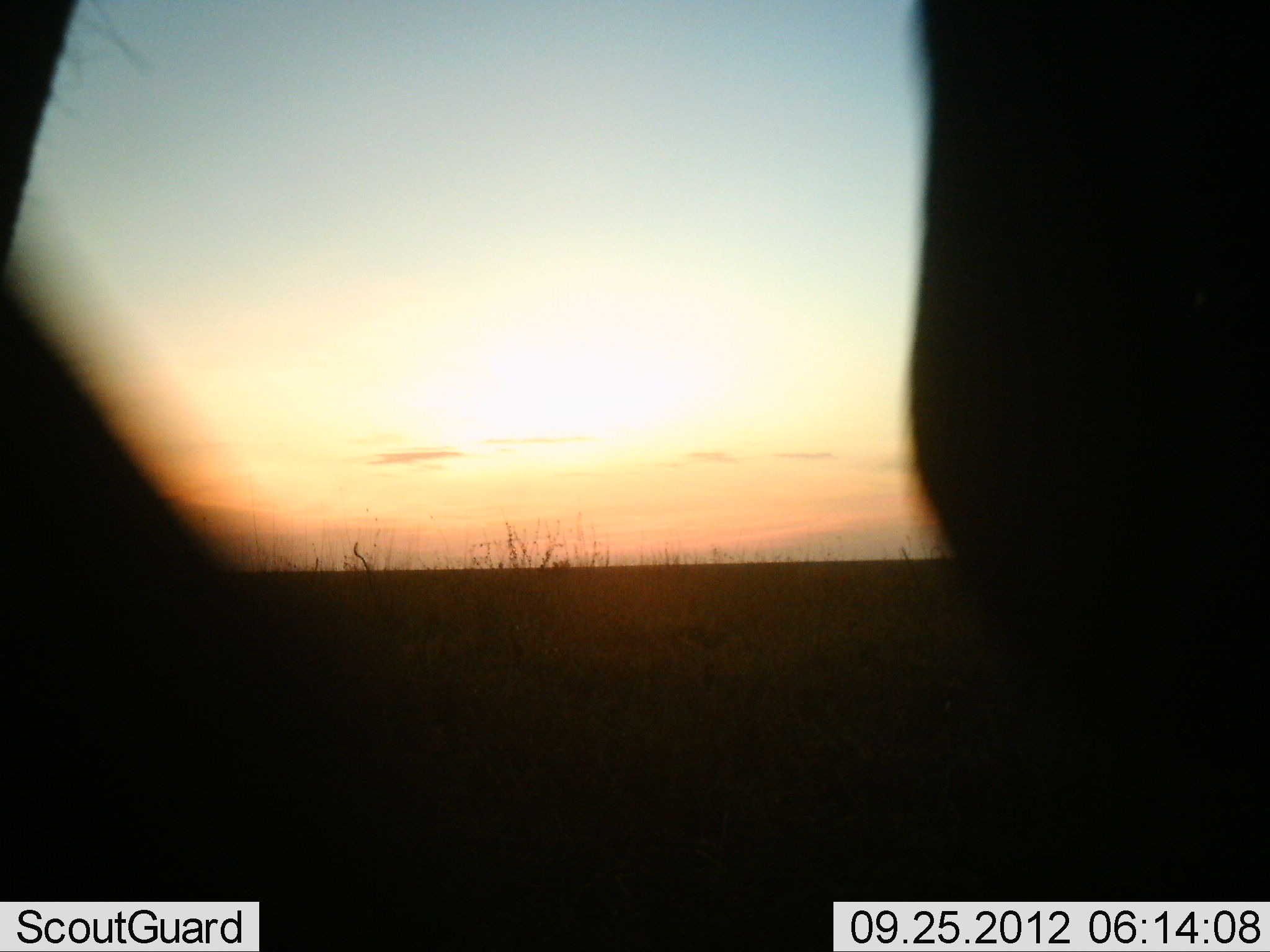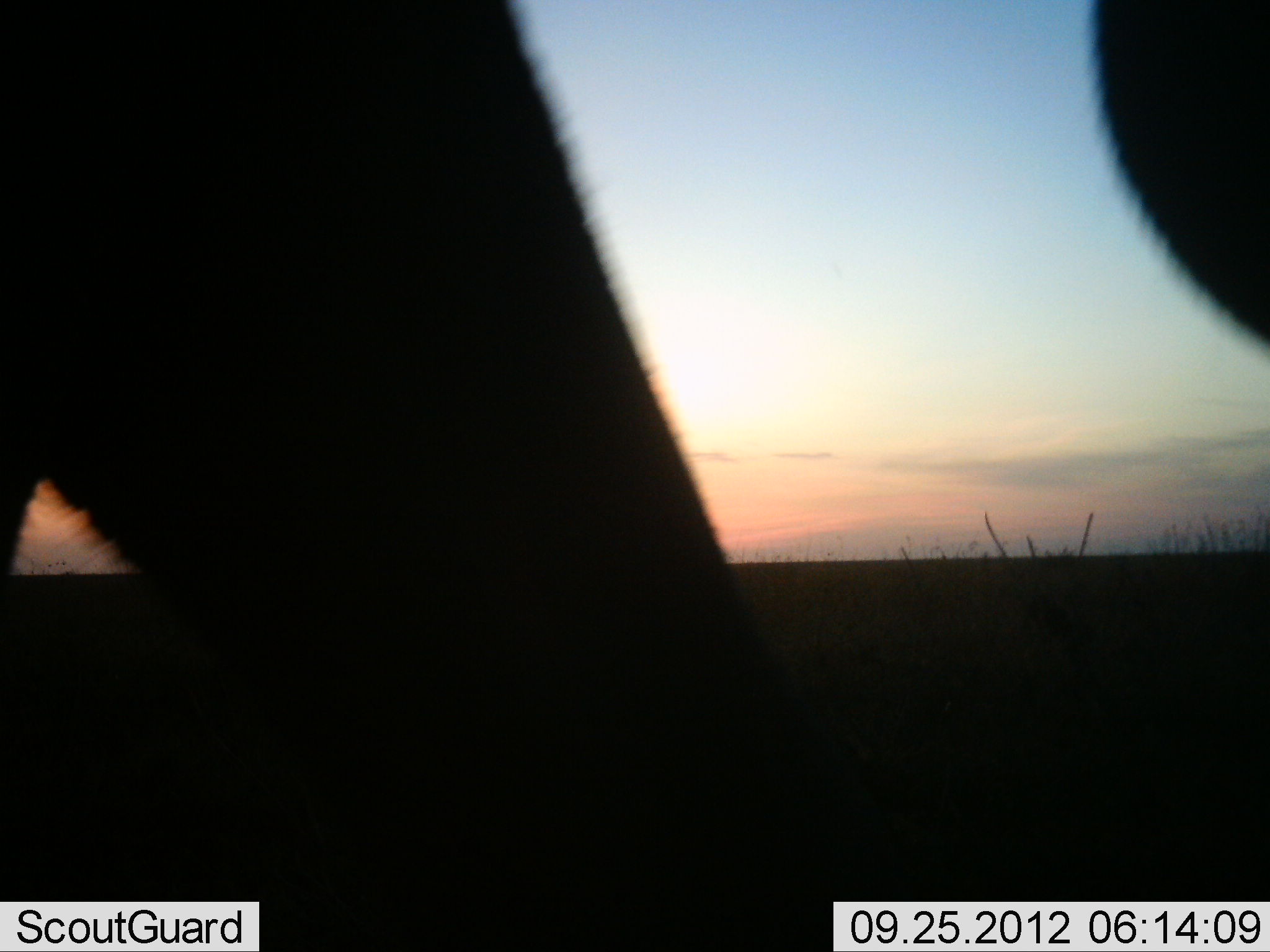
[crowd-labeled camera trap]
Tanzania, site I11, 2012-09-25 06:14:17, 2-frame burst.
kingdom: Animalia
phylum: Chordata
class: Mammalia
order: Proboscidea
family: Elephantidae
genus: Loxodonta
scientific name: Loxodonta africana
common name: african bush elephant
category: elephant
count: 1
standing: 12%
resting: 0%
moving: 88%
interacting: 0%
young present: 0%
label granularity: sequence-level